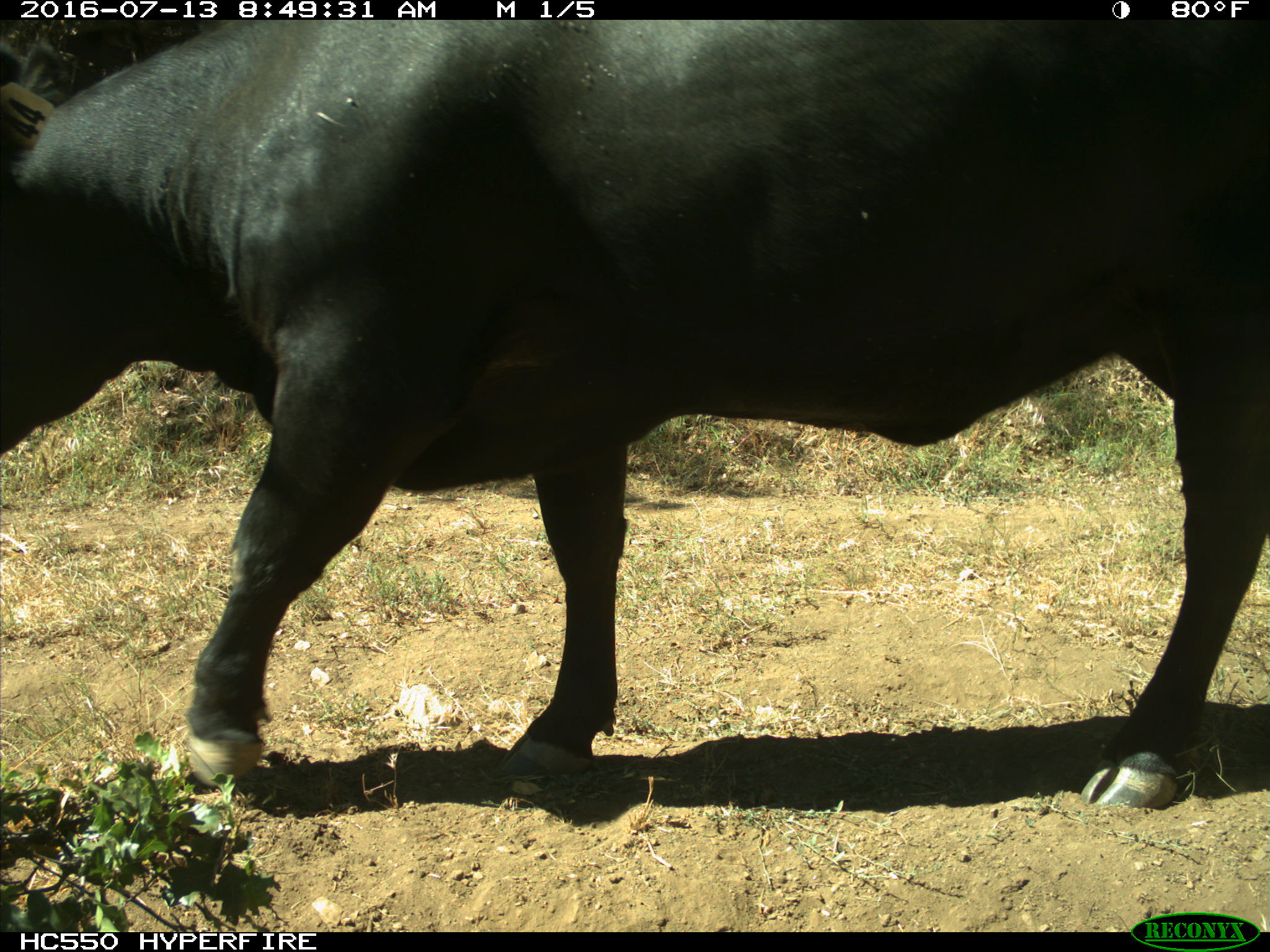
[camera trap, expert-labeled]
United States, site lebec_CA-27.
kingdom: Animalia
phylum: Chordata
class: Mammalia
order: Artiodactyla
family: Bovidae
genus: Bos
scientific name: Bos taurus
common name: domestic cow